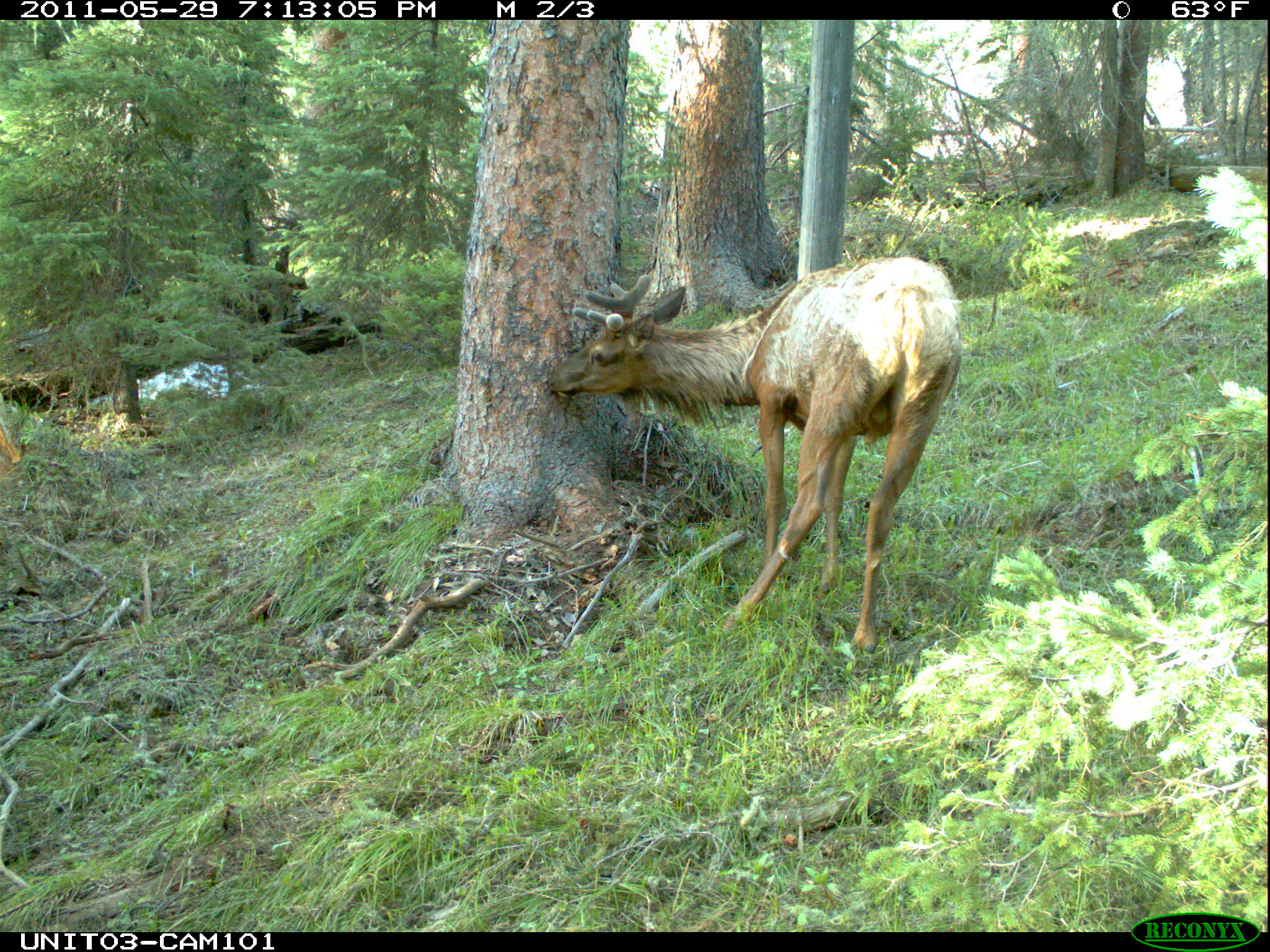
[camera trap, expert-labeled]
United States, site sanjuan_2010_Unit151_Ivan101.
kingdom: Animalia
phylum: Chordata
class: Mammalia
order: Artiodactyla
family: Cervidae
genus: Cervus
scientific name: Cervus elaphus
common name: red deer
Cervus elaphus (red deer).